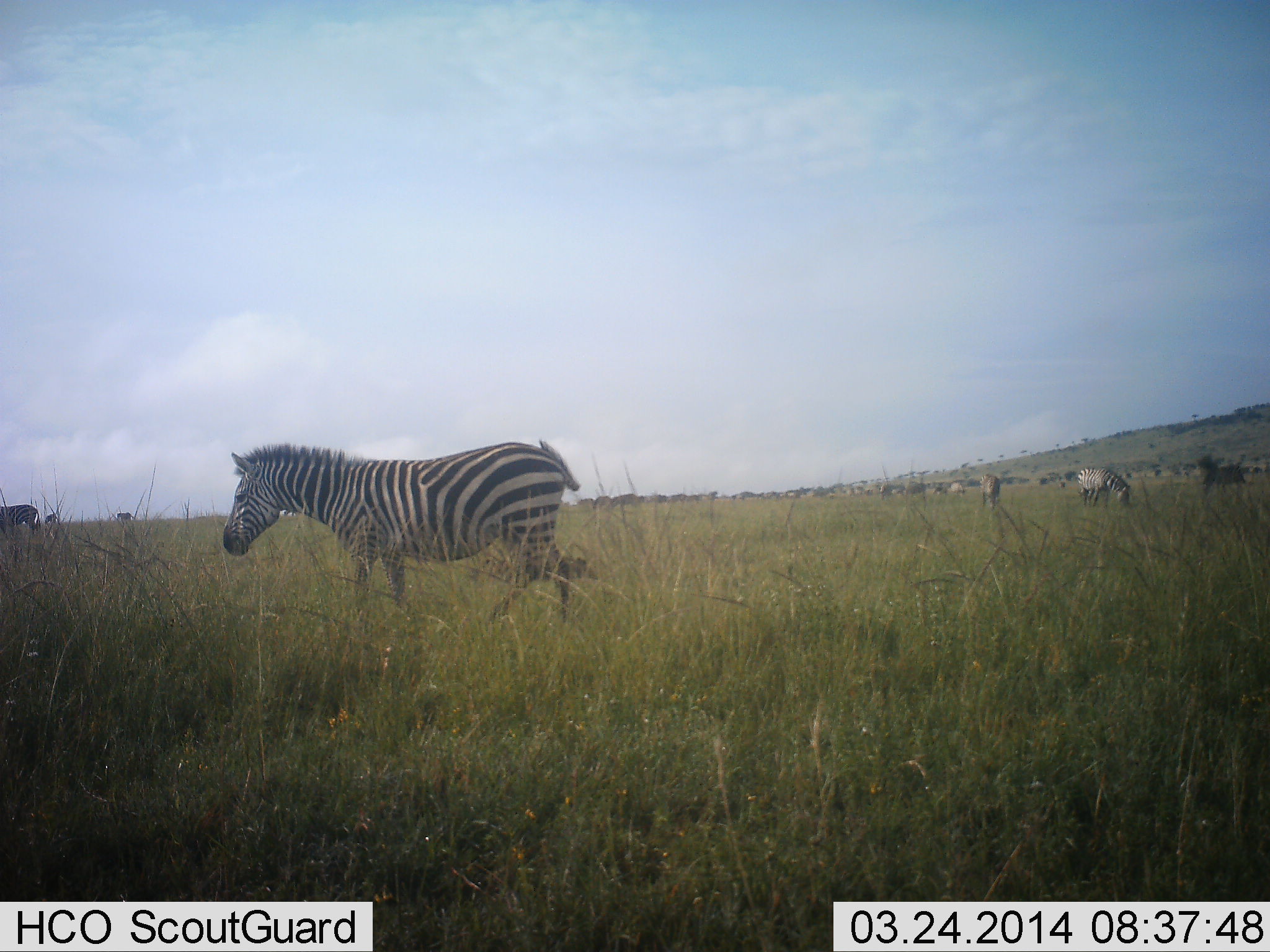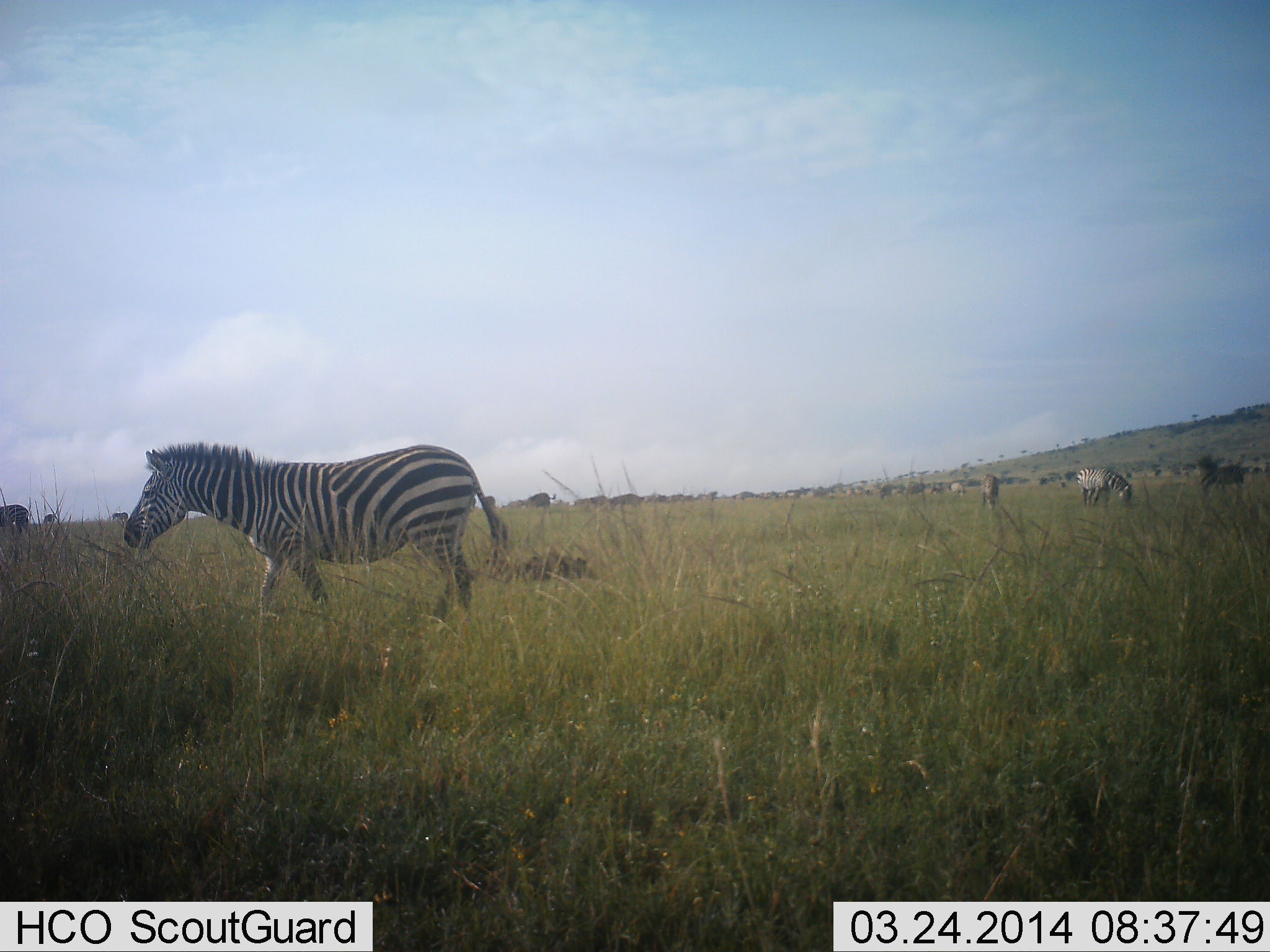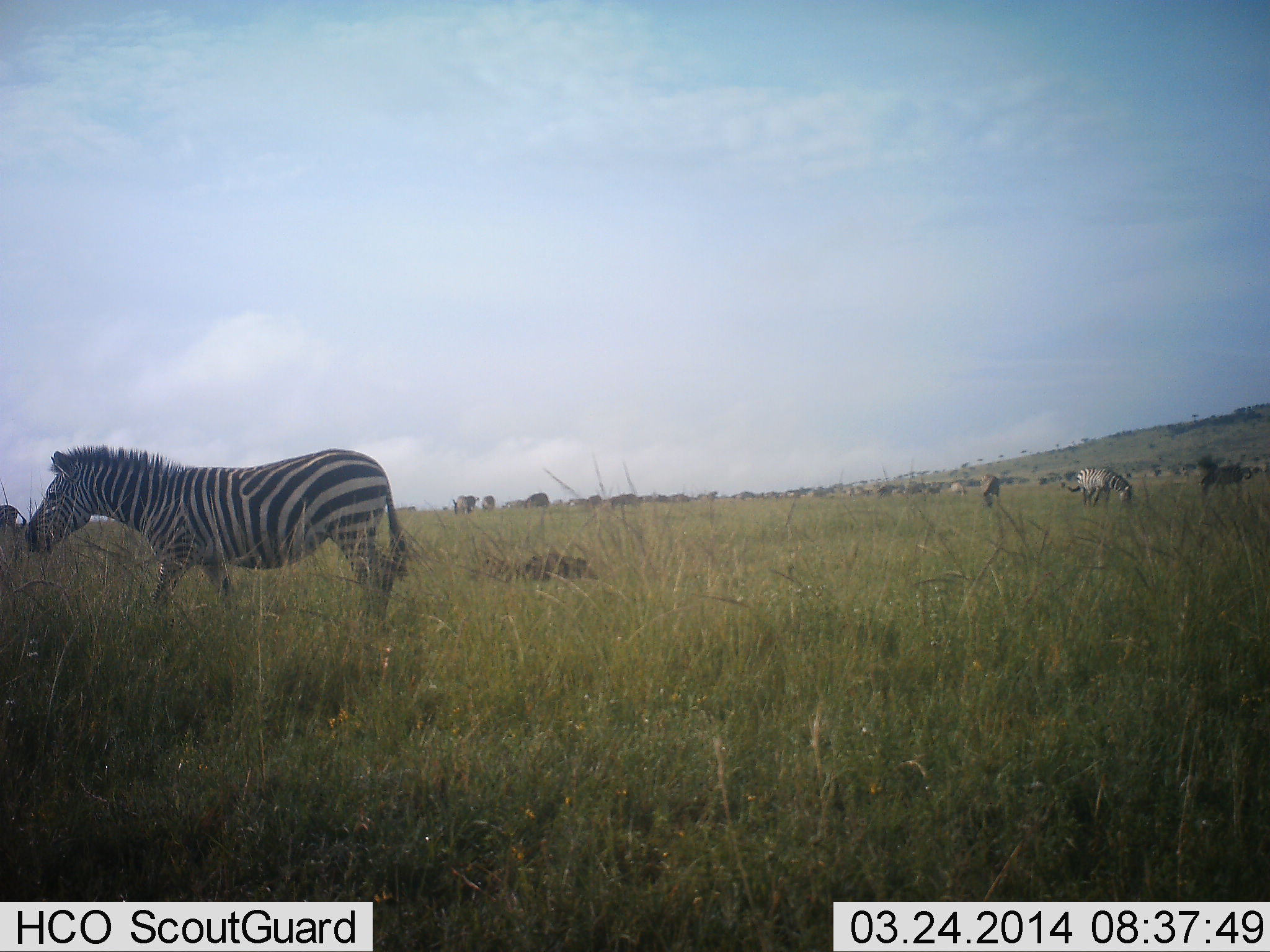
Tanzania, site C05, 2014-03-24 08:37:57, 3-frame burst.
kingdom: Animalia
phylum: Chordata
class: Mammalia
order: Perissodactyla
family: Equidae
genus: Equus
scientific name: Equus quagga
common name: plains zebra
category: zebra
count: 11-50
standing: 55%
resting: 0%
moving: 82%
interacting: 0%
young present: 0%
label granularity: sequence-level